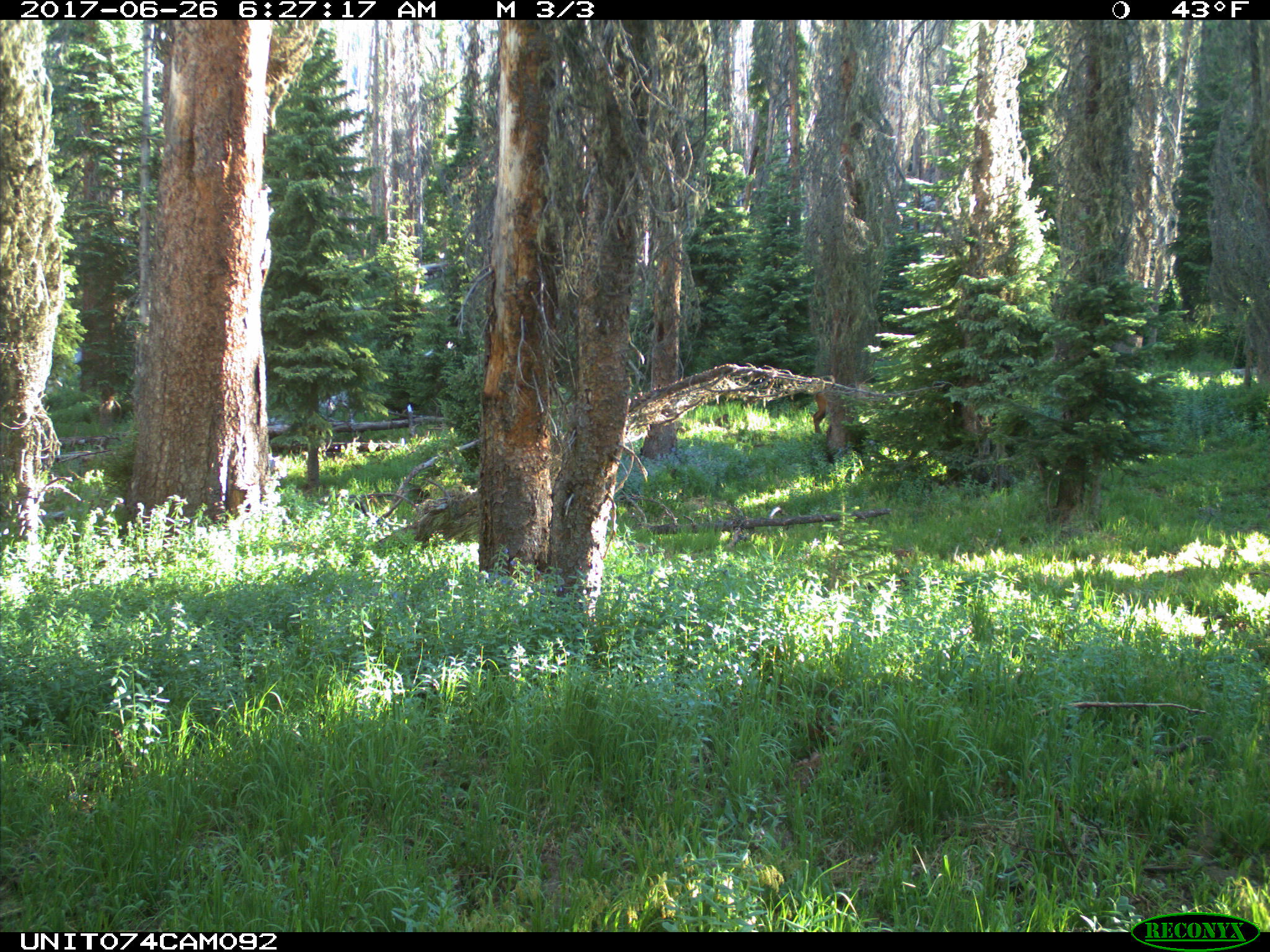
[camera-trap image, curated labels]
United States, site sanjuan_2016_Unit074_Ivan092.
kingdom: Animalia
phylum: Chordata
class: Mammalia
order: Artiodactyla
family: Cervidae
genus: Cervus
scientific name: Cervus elaphus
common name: red deer